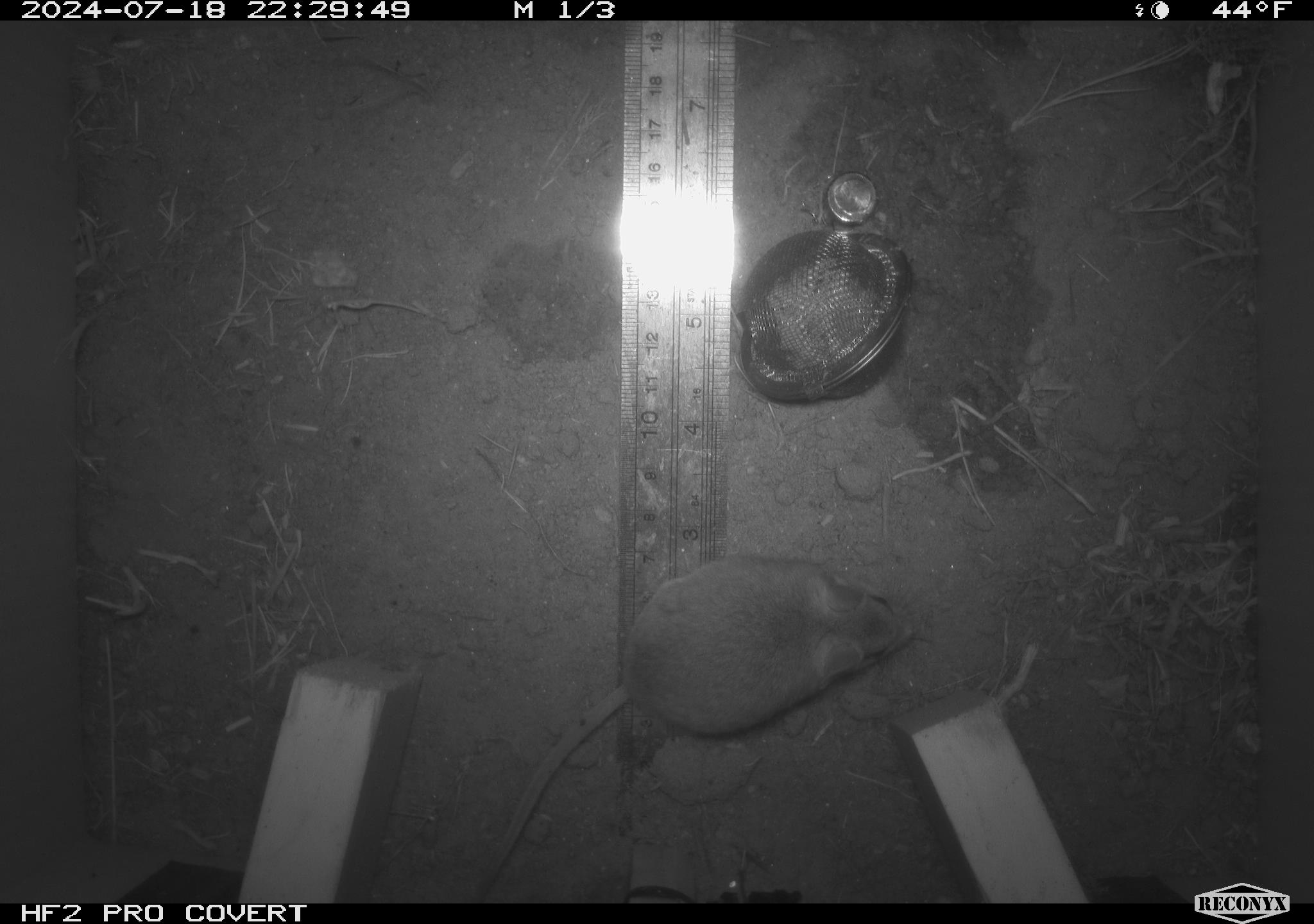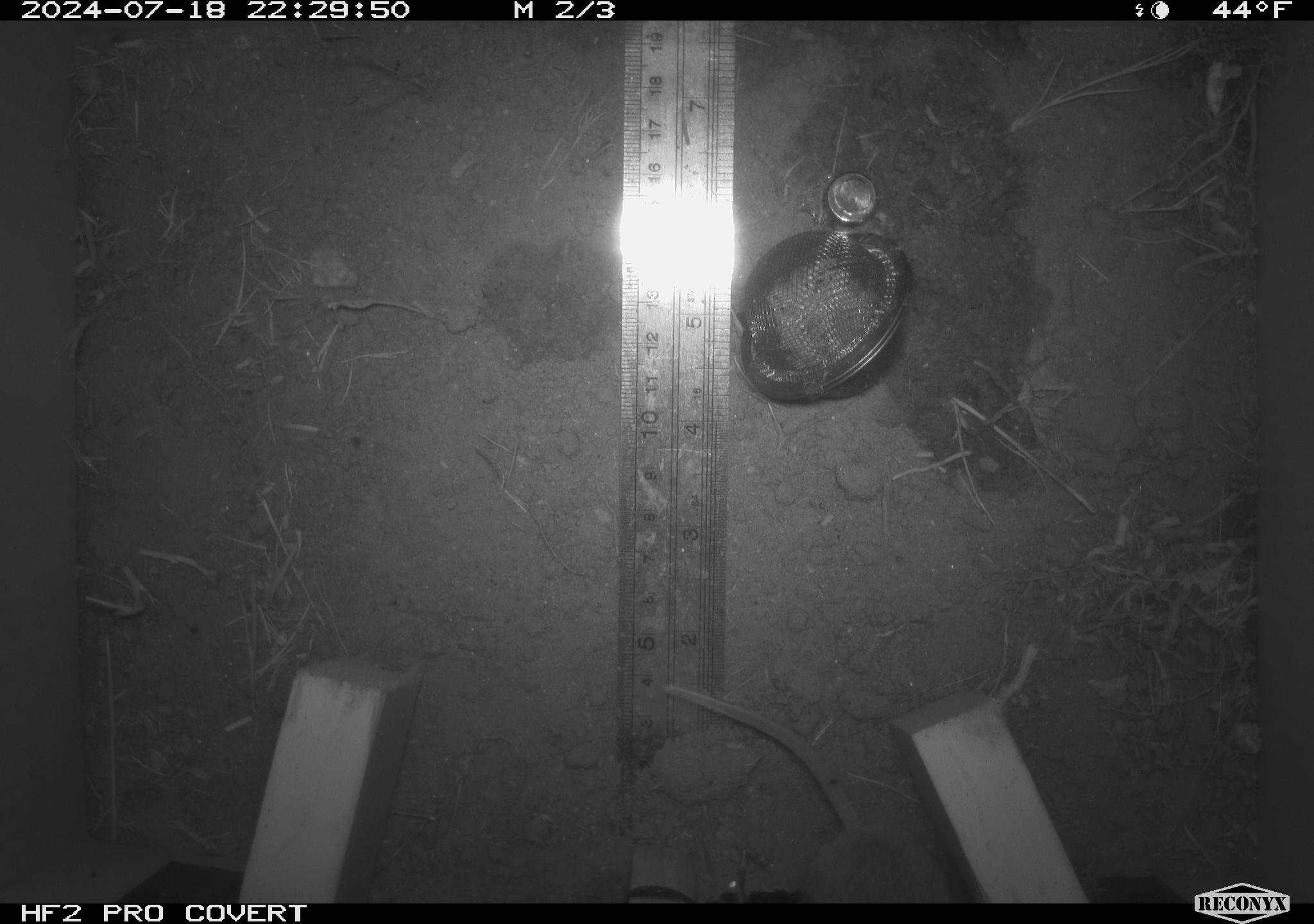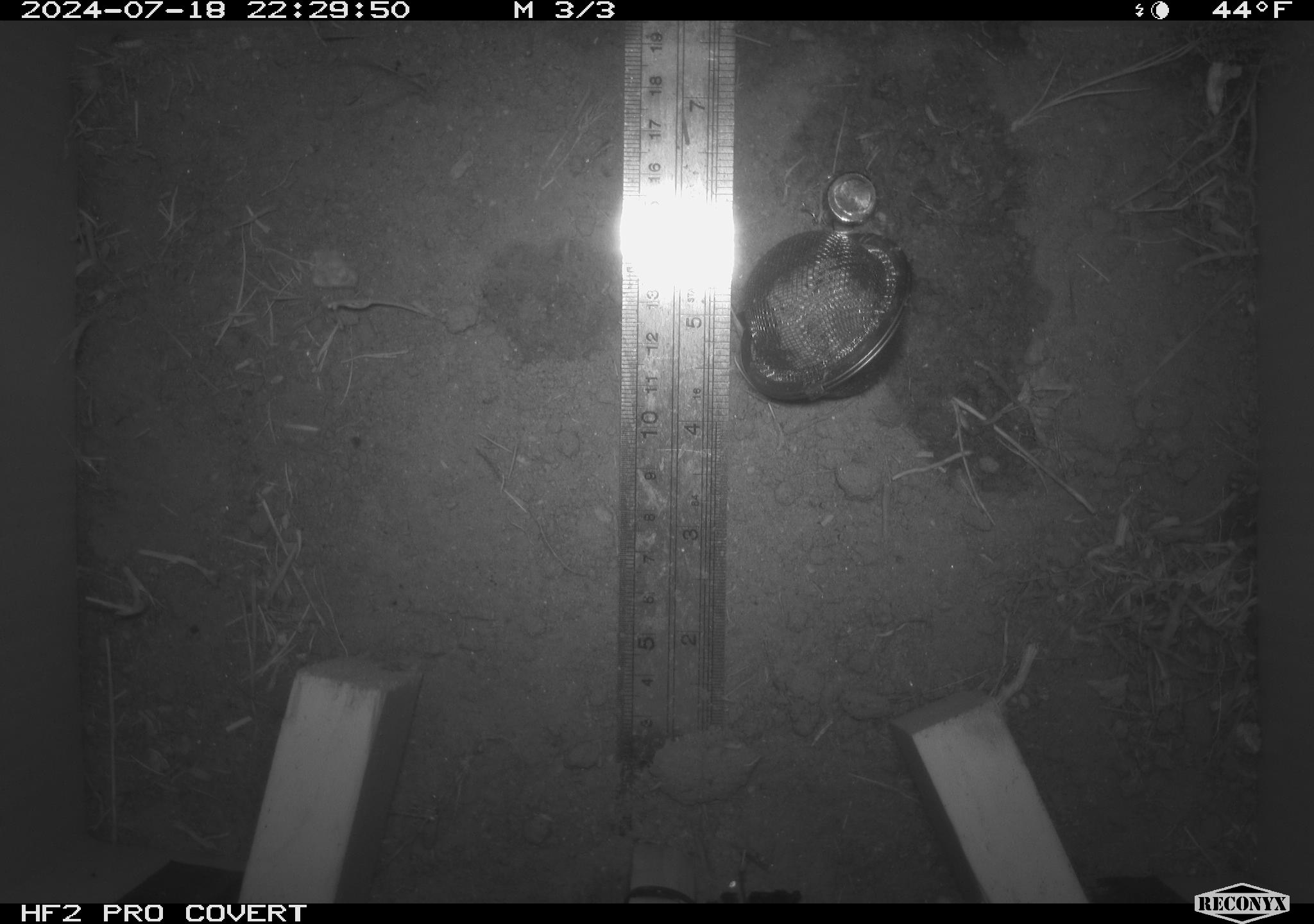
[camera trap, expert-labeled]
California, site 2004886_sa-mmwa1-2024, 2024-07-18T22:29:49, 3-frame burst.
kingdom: Animalia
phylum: Chordata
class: Mammalia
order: Rodentia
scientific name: Rodentia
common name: mouse species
Mouse species (Rodentia).